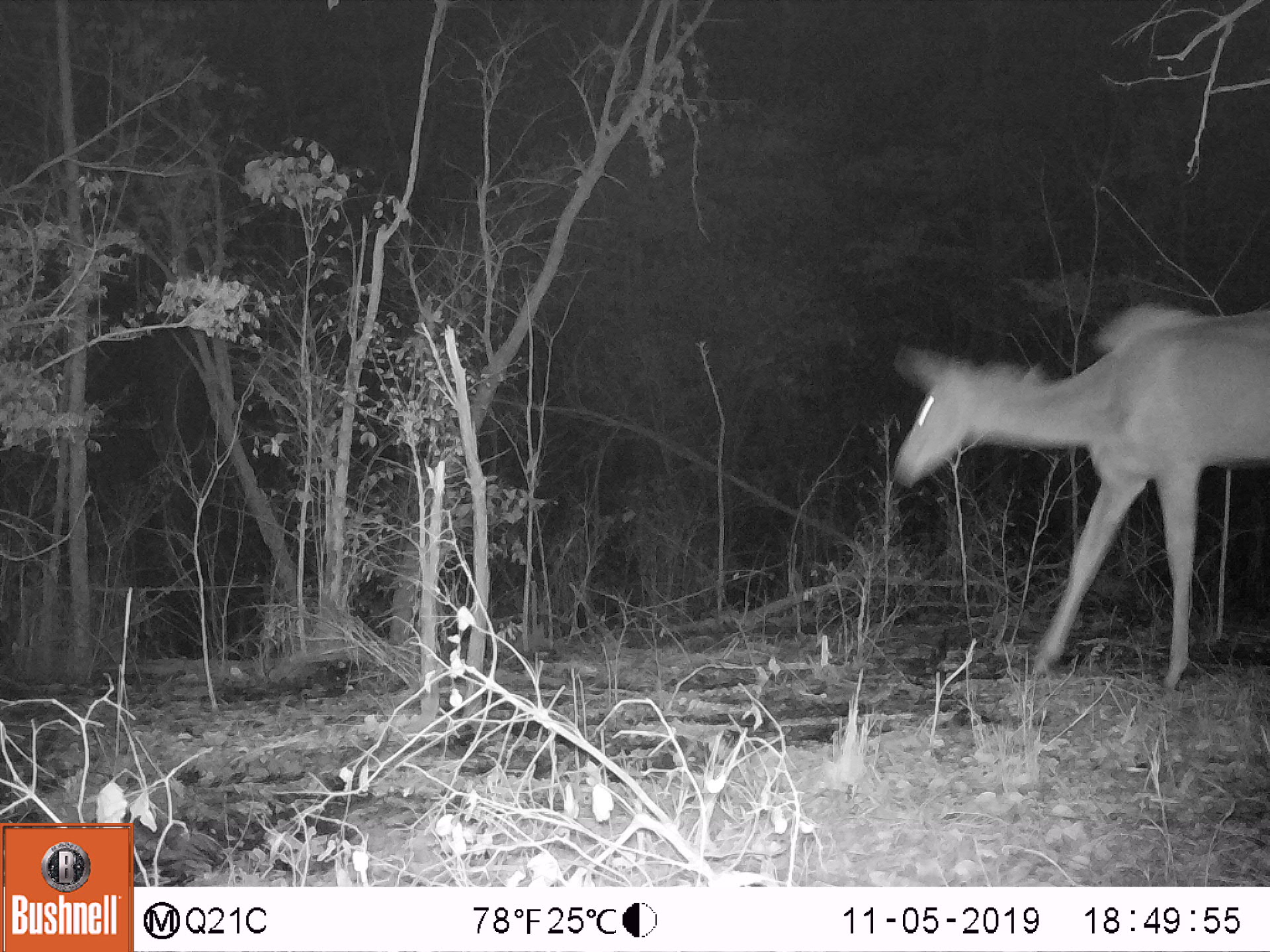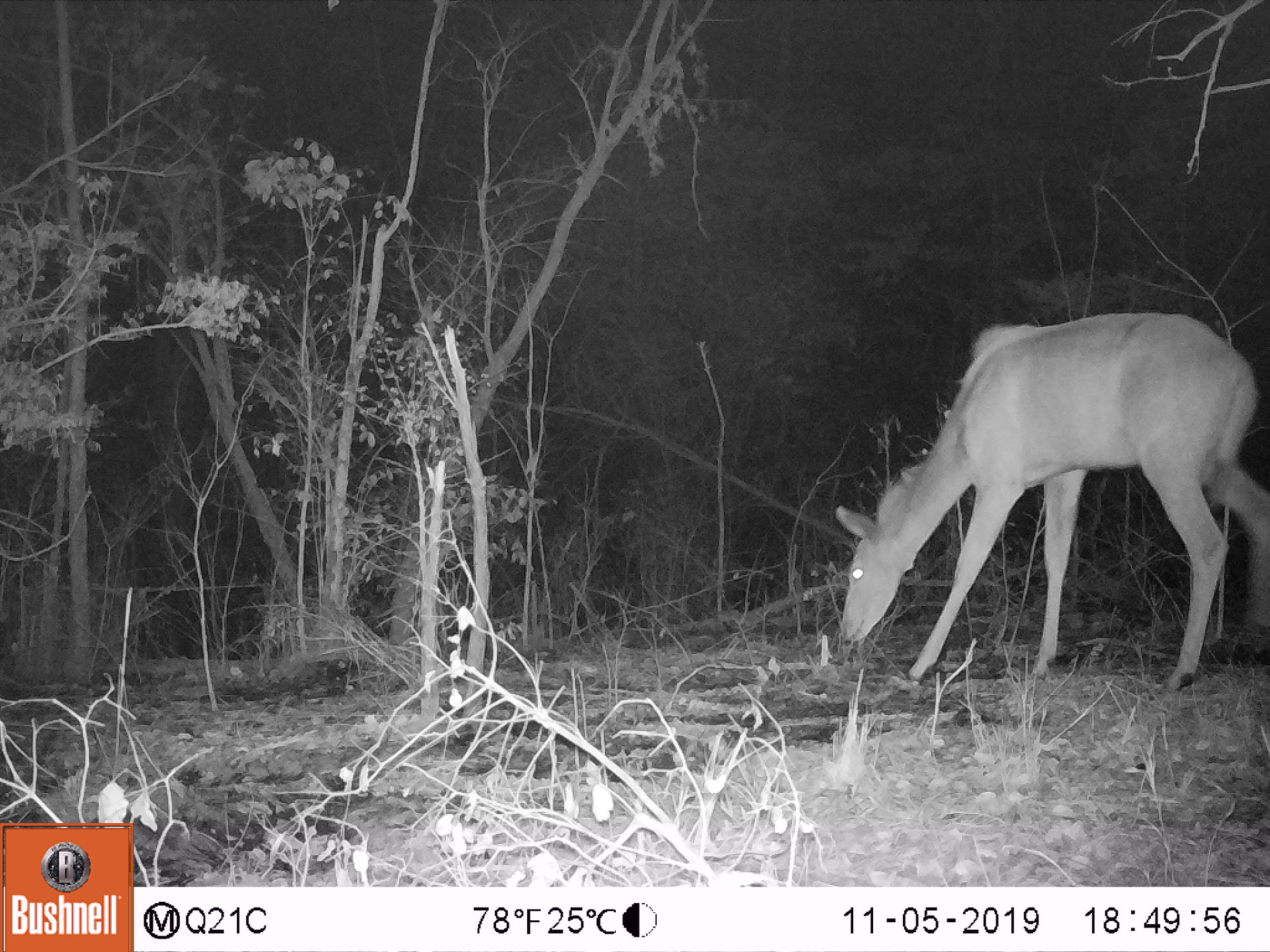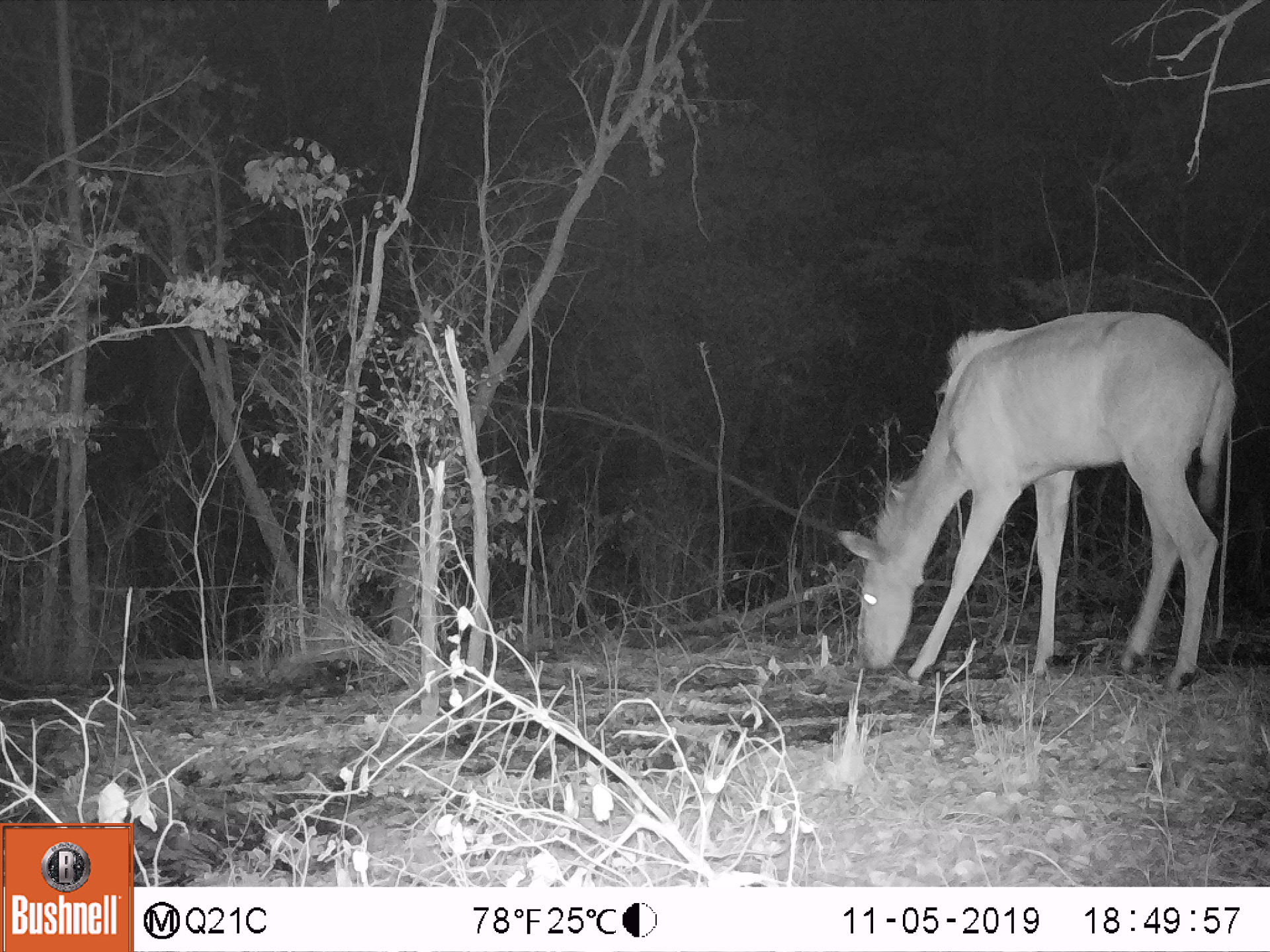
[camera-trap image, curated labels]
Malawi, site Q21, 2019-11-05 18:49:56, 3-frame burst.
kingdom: Animalia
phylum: Chordata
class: Mammalia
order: Artiodactyla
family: Bovidae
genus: Tragelaphus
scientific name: Tragelaphus strepsiceros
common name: greater kudu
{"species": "greater kudu (Tragelaphus strepsiceros)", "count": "1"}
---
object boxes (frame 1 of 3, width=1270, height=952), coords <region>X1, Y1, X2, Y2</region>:
greater kudu: <region>882, 298, 1262, 686</region>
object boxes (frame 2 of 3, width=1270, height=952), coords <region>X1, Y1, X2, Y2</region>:
greater kudu: <region>828, 308, 1265, 691</region>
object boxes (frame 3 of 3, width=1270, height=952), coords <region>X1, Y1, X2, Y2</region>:
greater kudu: <region>831, 311, 1246, 683</region>